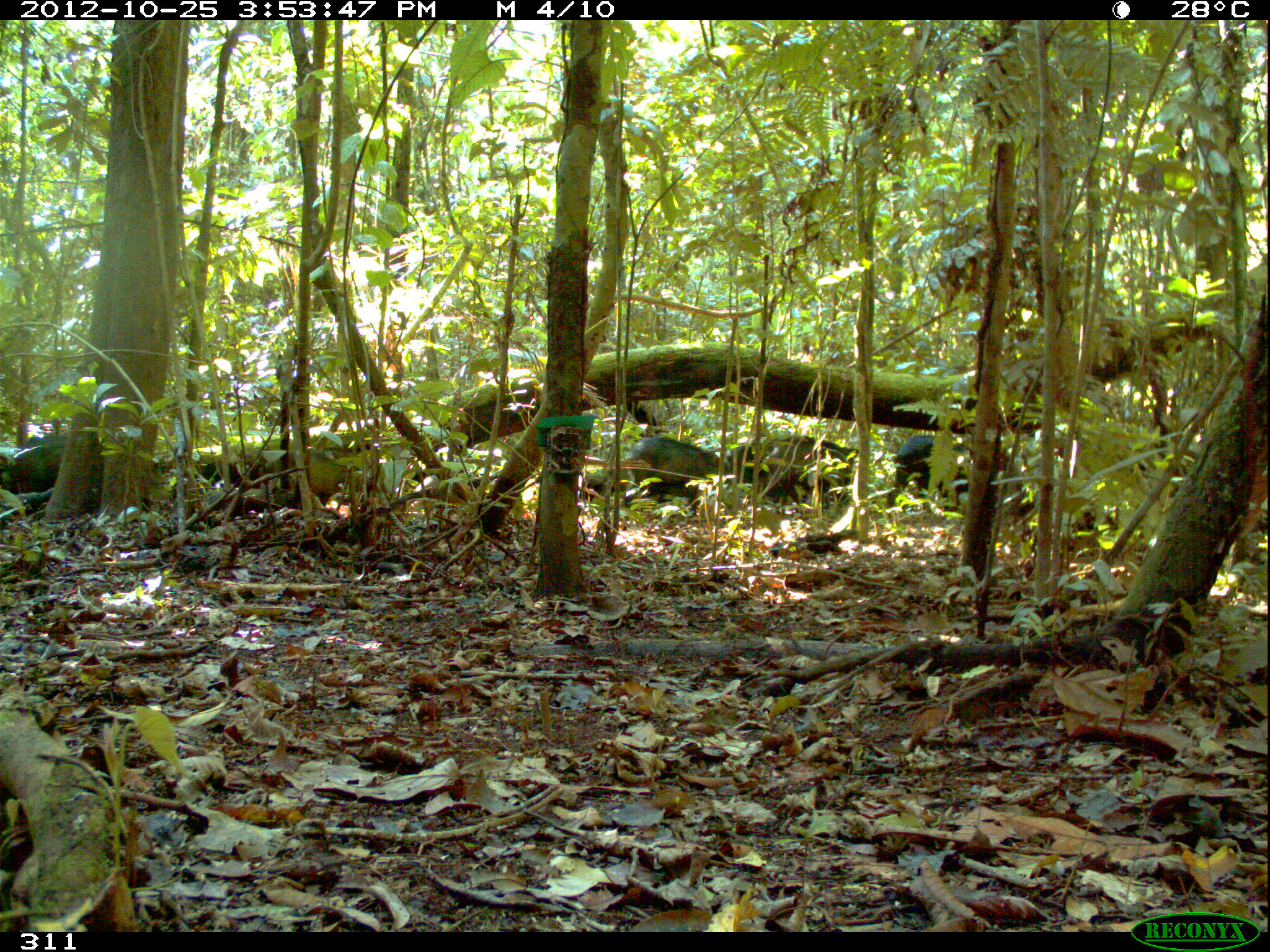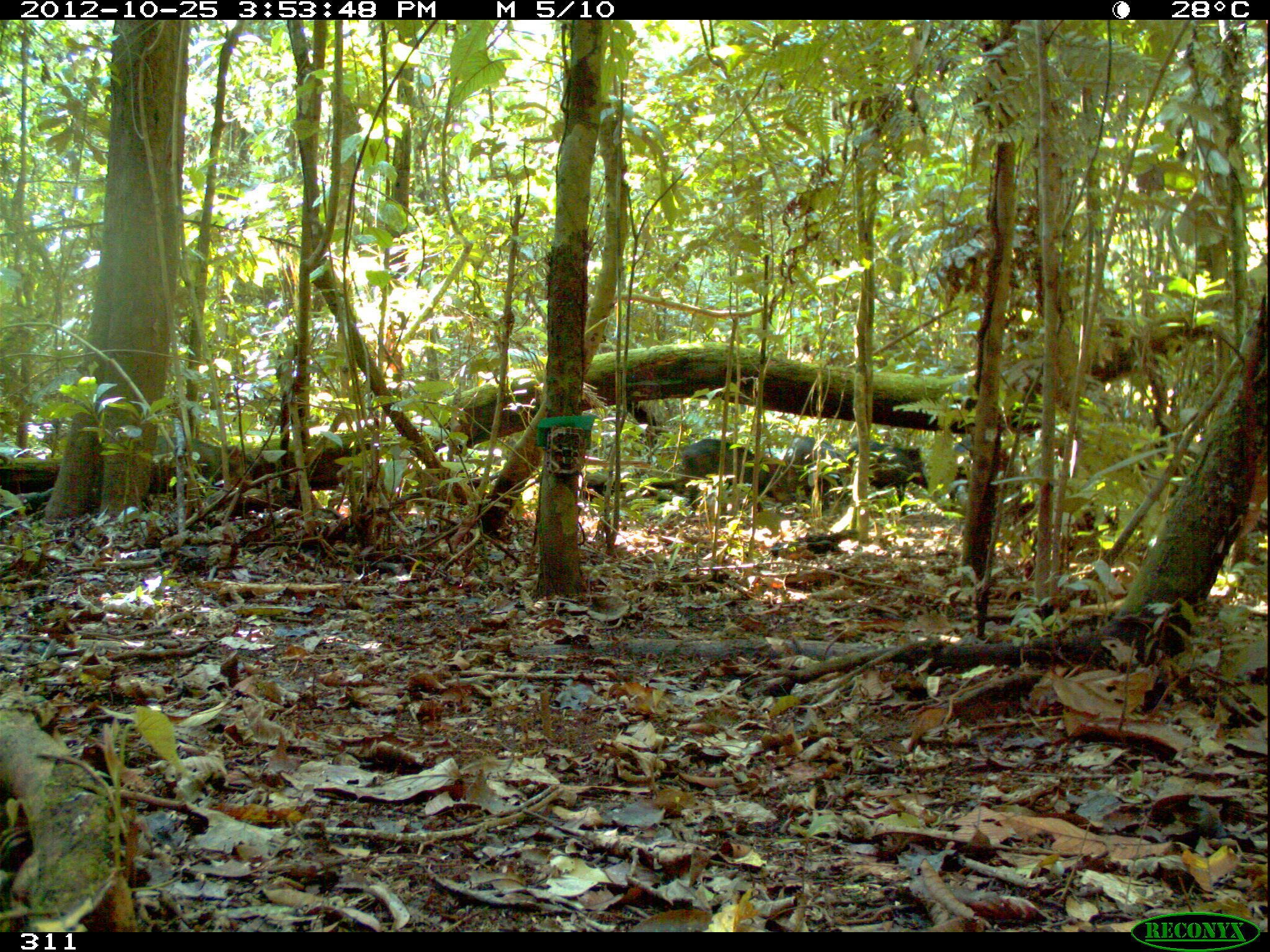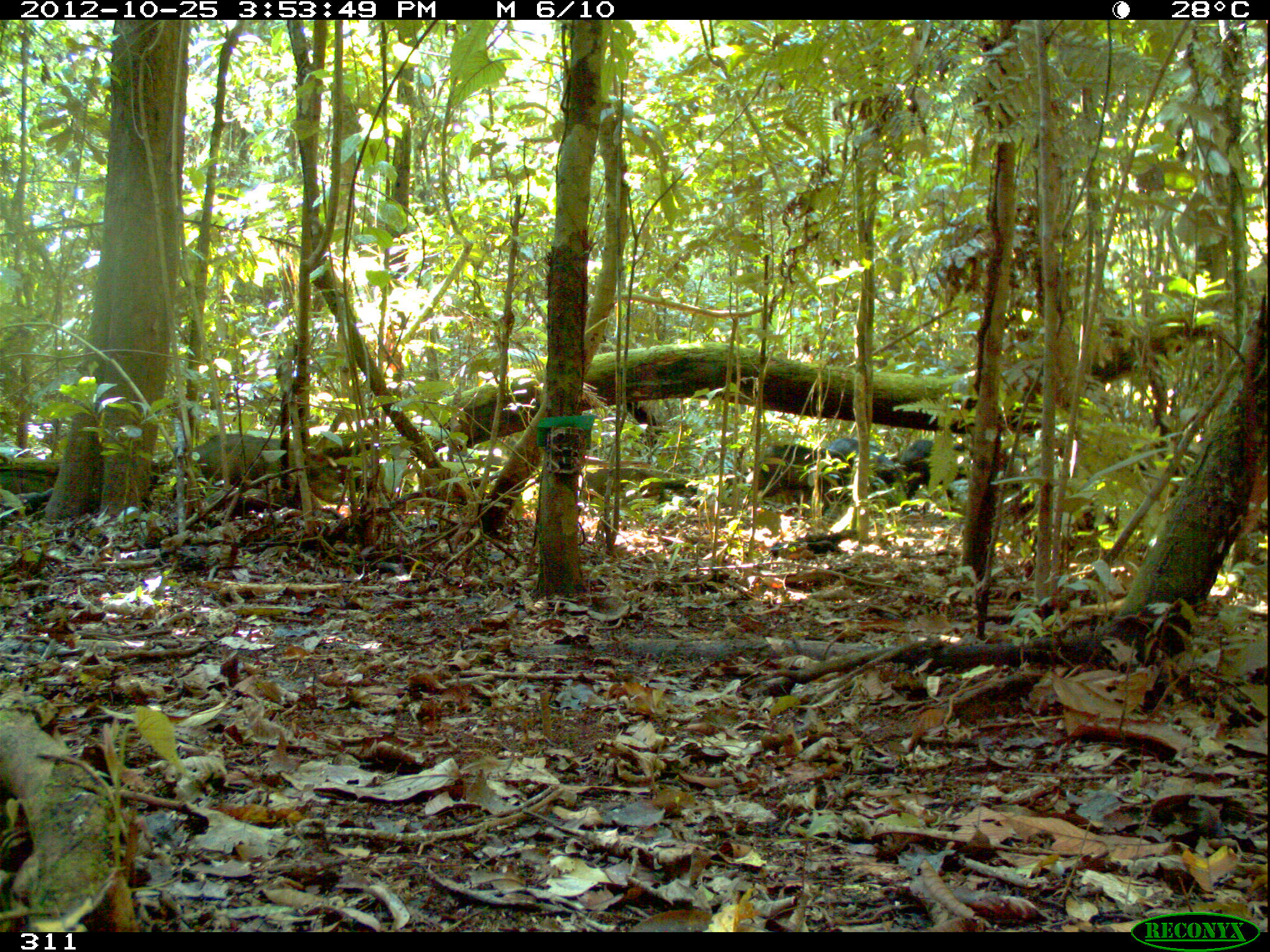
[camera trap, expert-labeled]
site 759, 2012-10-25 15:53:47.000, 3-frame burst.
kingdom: Animalia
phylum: Chordata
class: Mammalia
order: Artiodactyla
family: Tayassuidae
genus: Tayassu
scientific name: Tayassu pecari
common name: white-lipped peccary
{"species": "Tayassu pecari (white-lipped peccary)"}